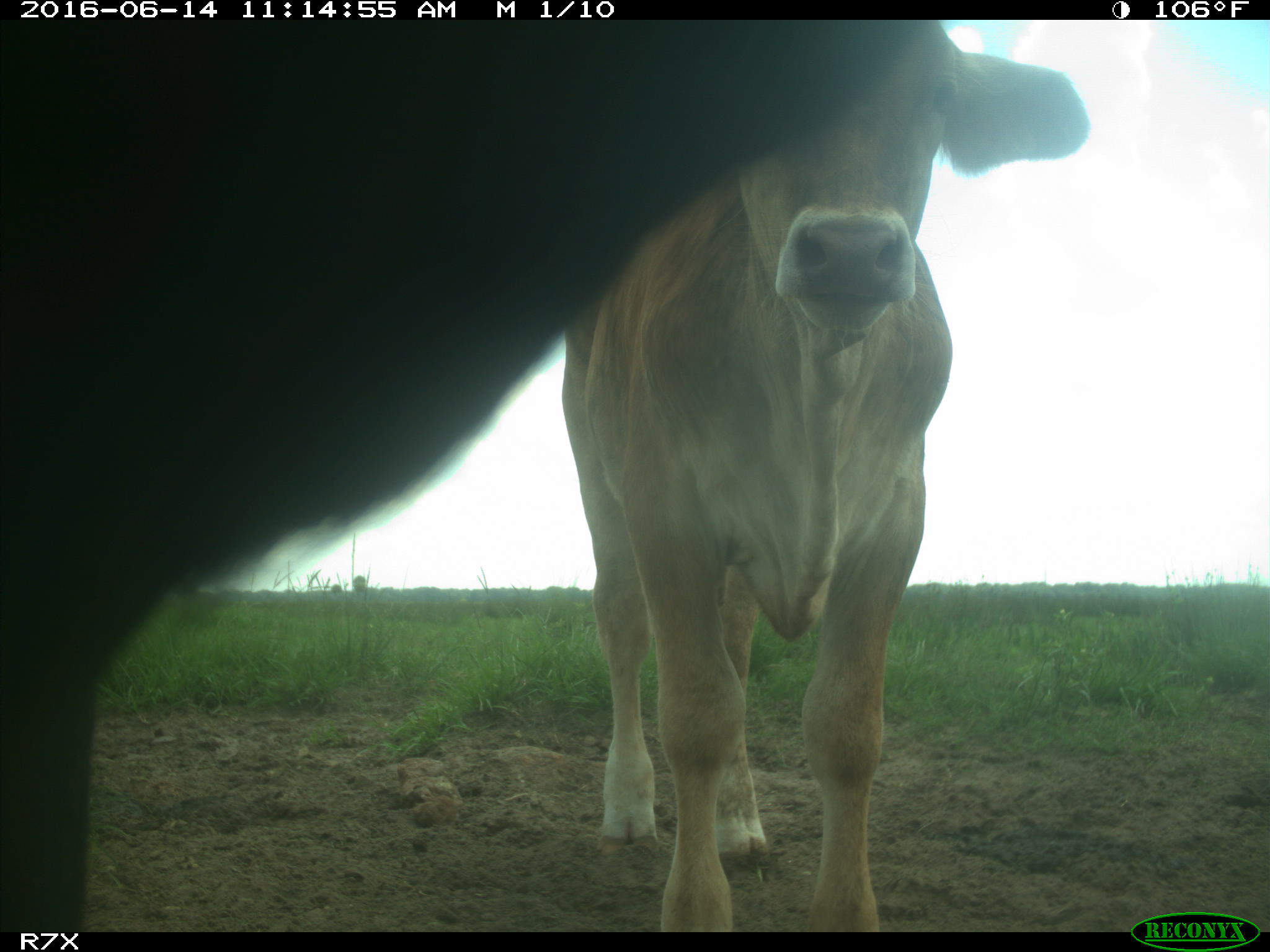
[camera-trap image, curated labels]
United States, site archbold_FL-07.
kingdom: Animalia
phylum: Chordata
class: Mammalia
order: Artiodactyla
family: Bovidae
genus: Bos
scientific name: Bos taurus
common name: domestic cow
Bos taurus (domestic cow).